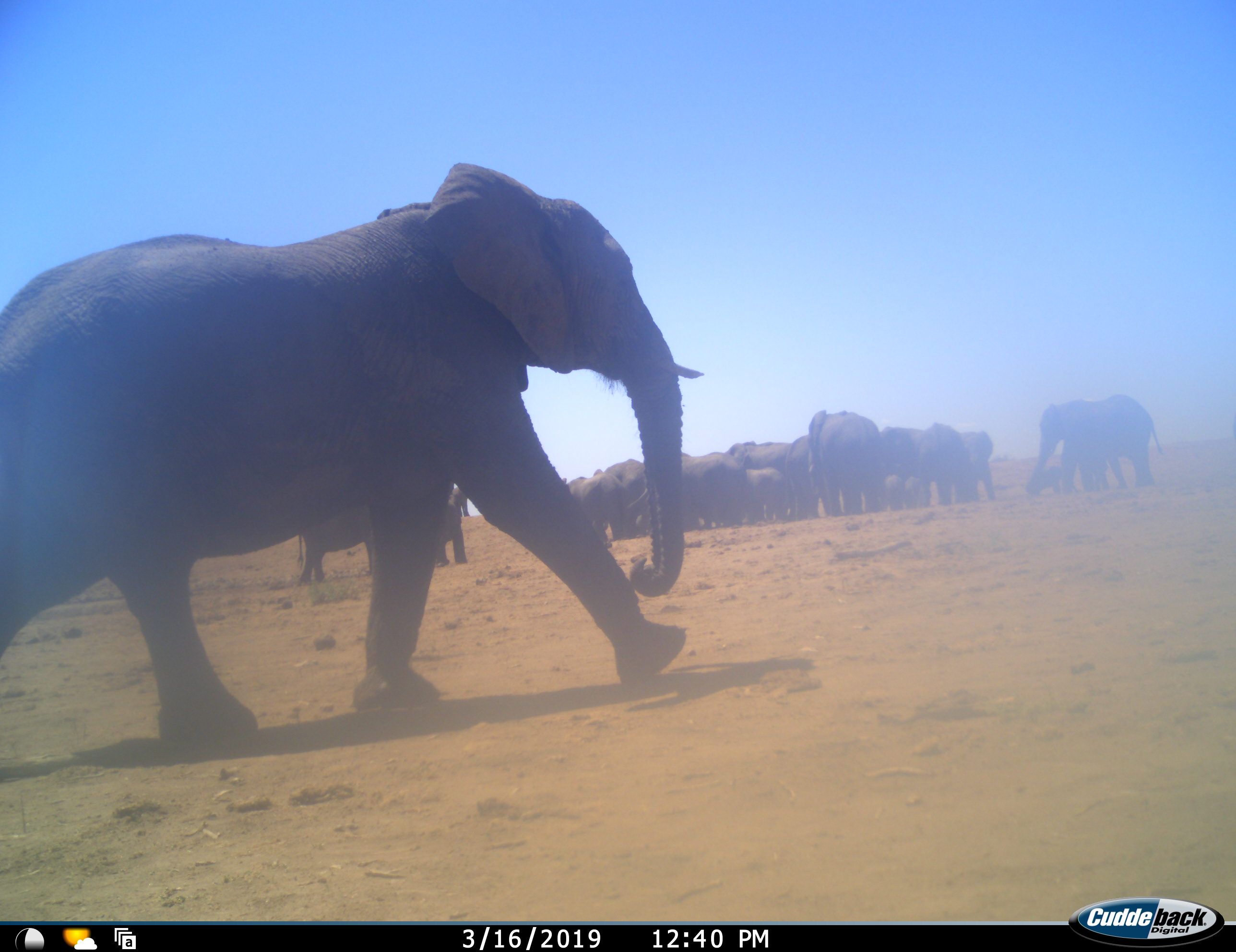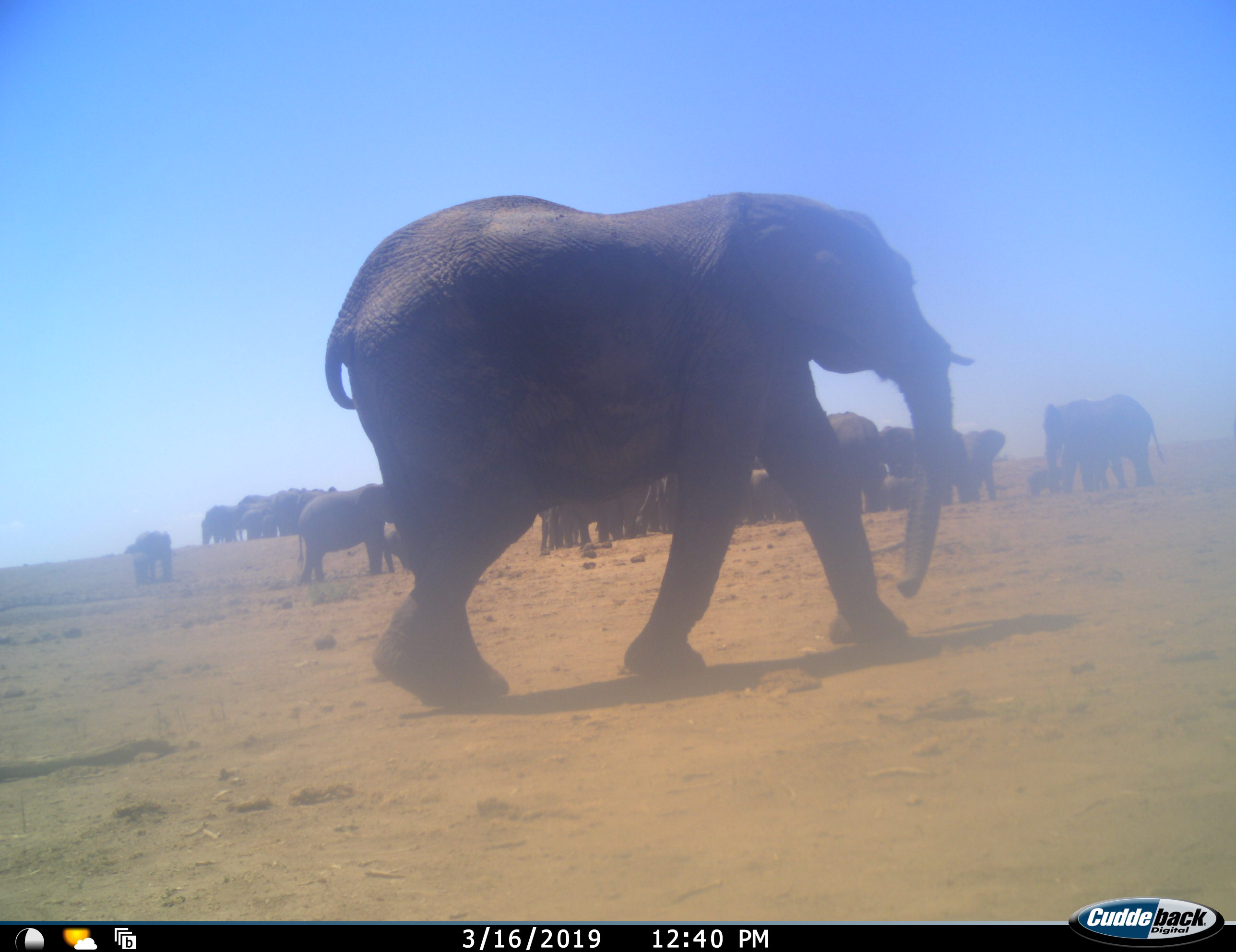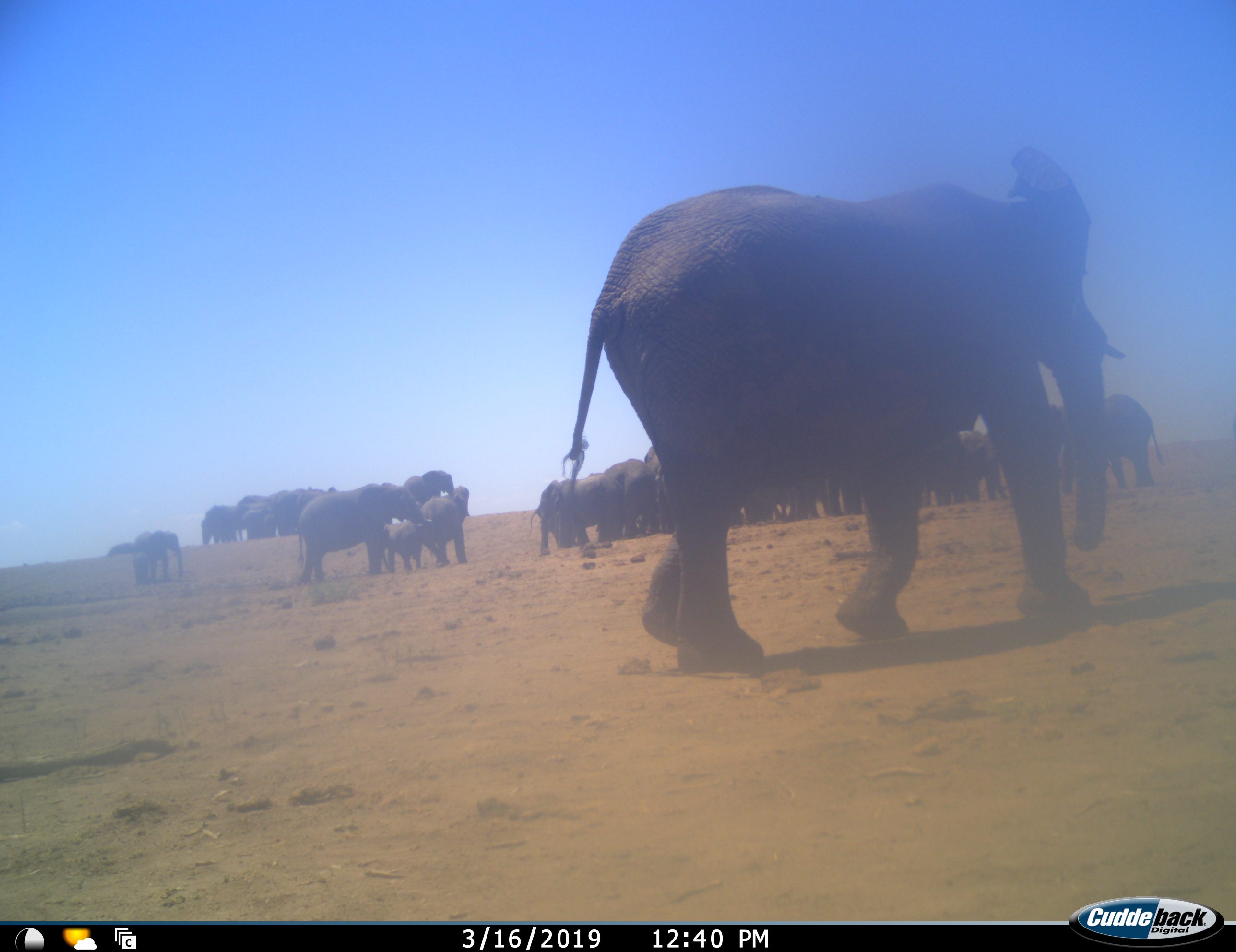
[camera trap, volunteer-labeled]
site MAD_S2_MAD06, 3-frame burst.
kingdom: Animalia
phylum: Chordata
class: Mammalia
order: Proboscidea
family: Elephantidae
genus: Loxodonta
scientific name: Loxodonta africana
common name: african bush elephant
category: elephant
Elephant (african bush elephant) (Loxodonta africana), count 11-50. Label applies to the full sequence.